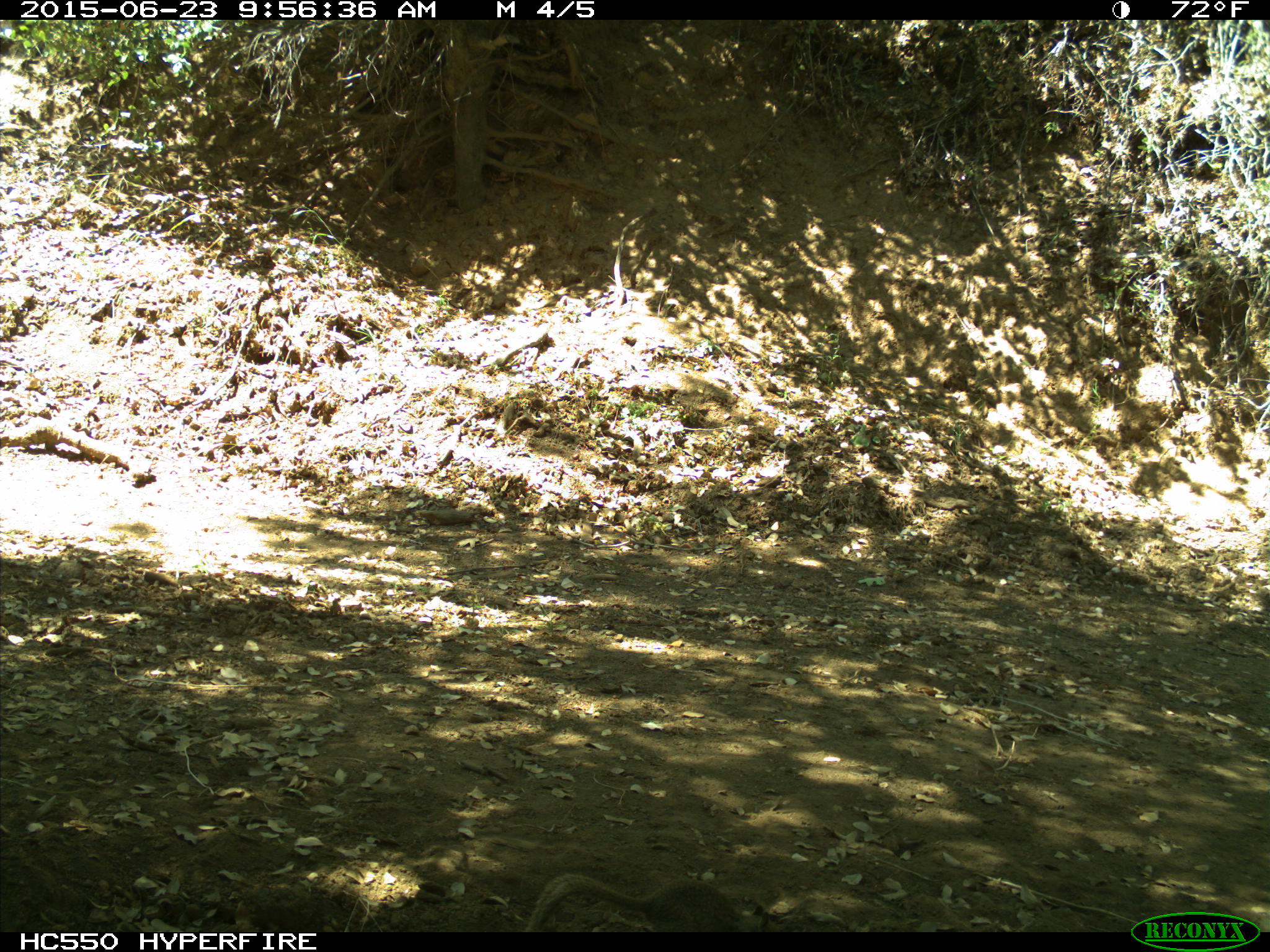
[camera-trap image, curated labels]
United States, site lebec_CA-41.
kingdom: Animalia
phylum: Chordata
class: Mammalia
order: Rodentia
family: Sciuridae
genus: Otospermophilus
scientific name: Otospermophilus beecheyi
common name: california ground squirrel